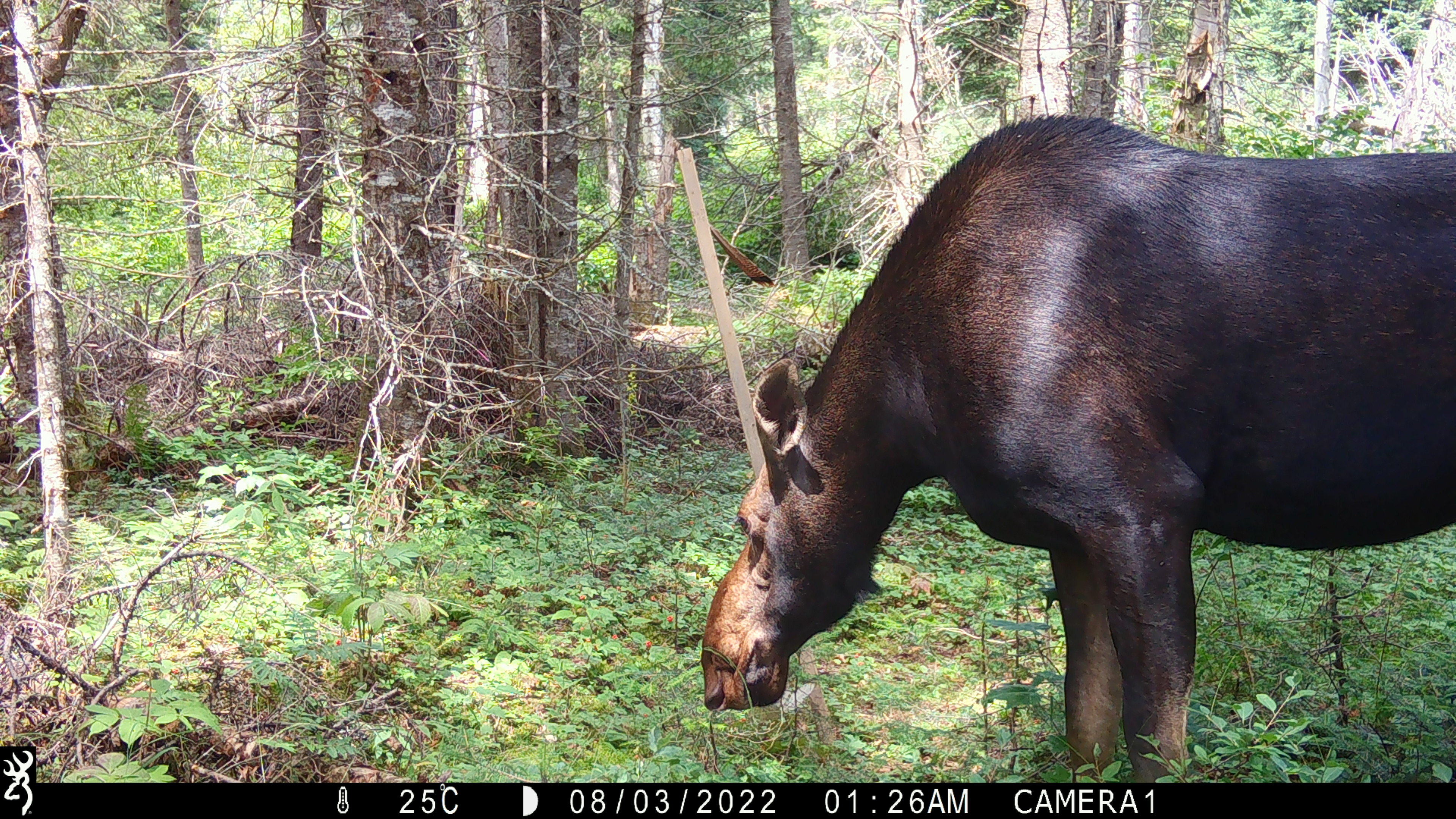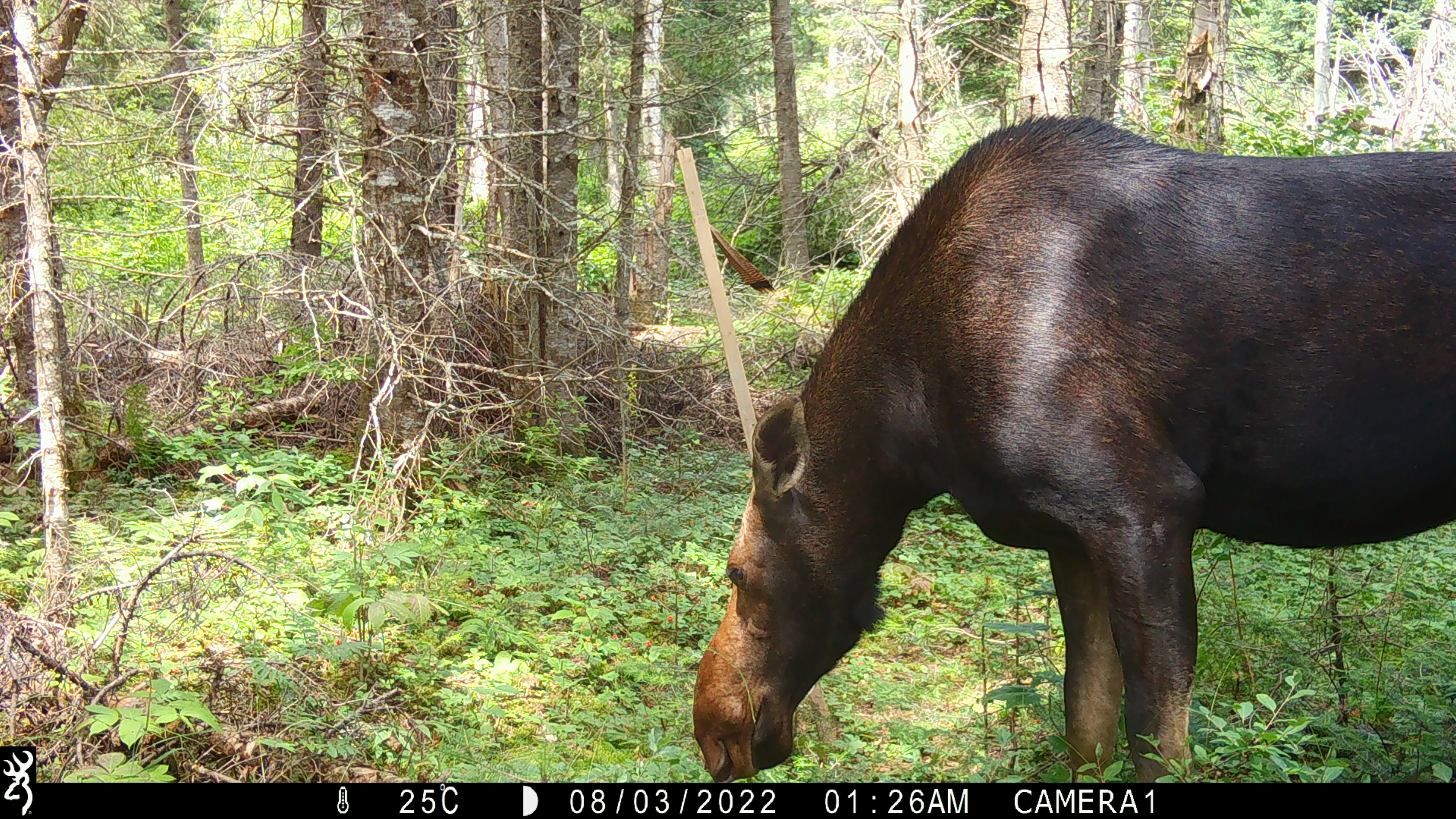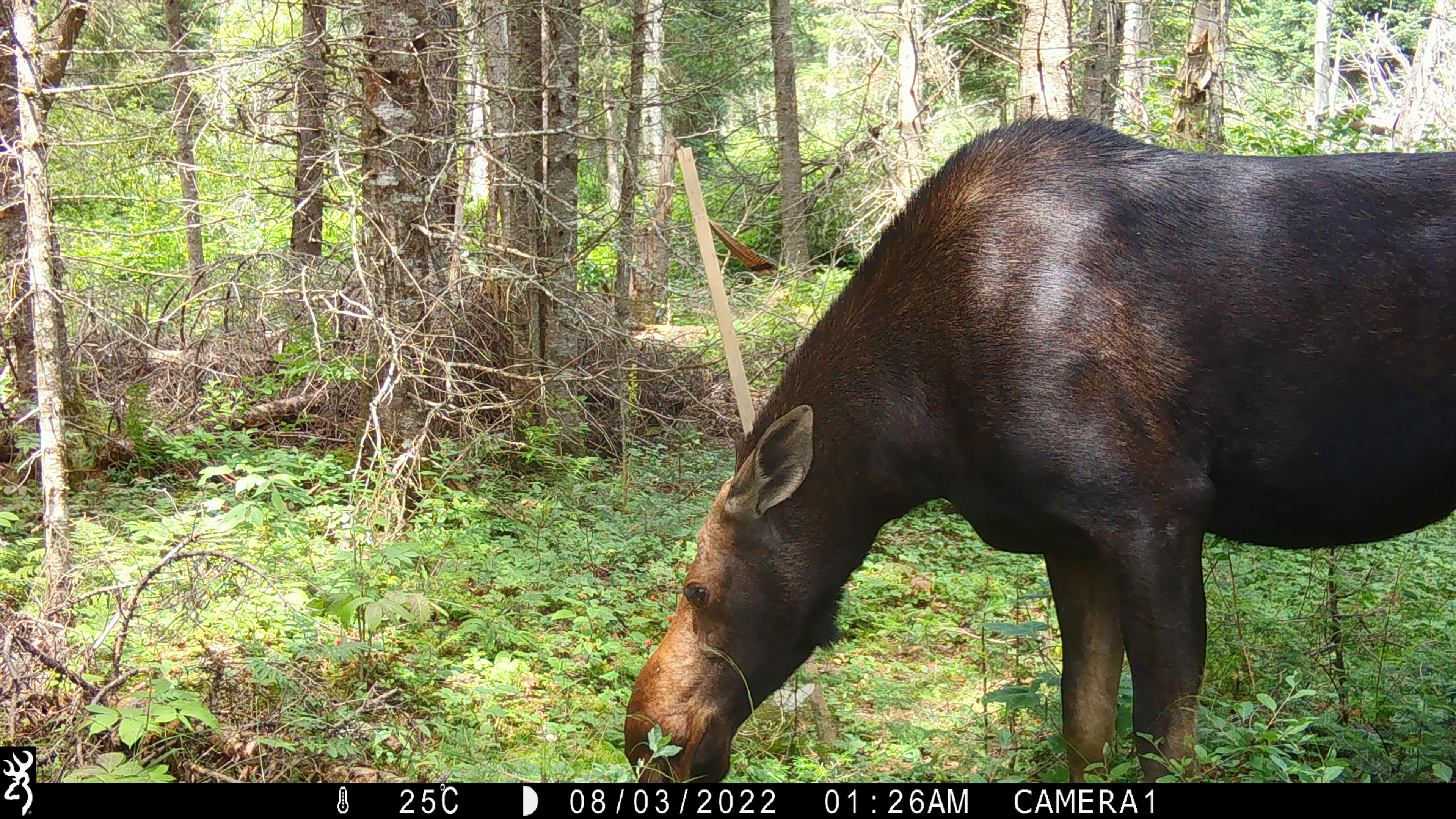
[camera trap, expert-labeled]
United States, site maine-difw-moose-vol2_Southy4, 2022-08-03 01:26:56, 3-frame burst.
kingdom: Animalia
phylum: Chordata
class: Mammalia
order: Artiodactyla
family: Cervidae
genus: Alces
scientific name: Alces alces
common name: moose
Moose (Alces alces).